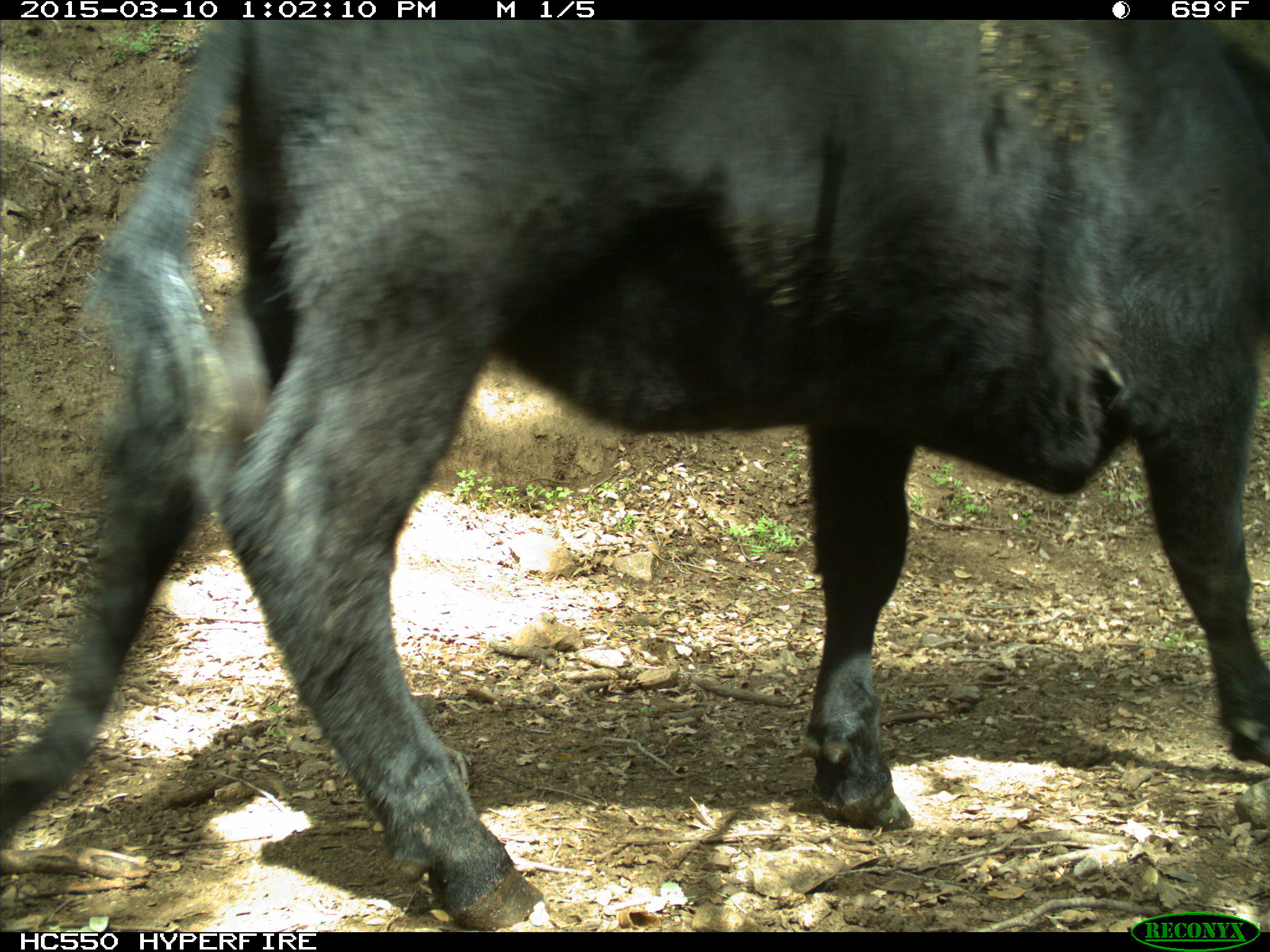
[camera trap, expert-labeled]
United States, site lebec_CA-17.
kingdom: Animalia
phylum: Chordata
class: Mammalia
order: Artiodactyla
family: Bovidae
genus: Bos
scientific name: Bos taurus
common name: domestic cow